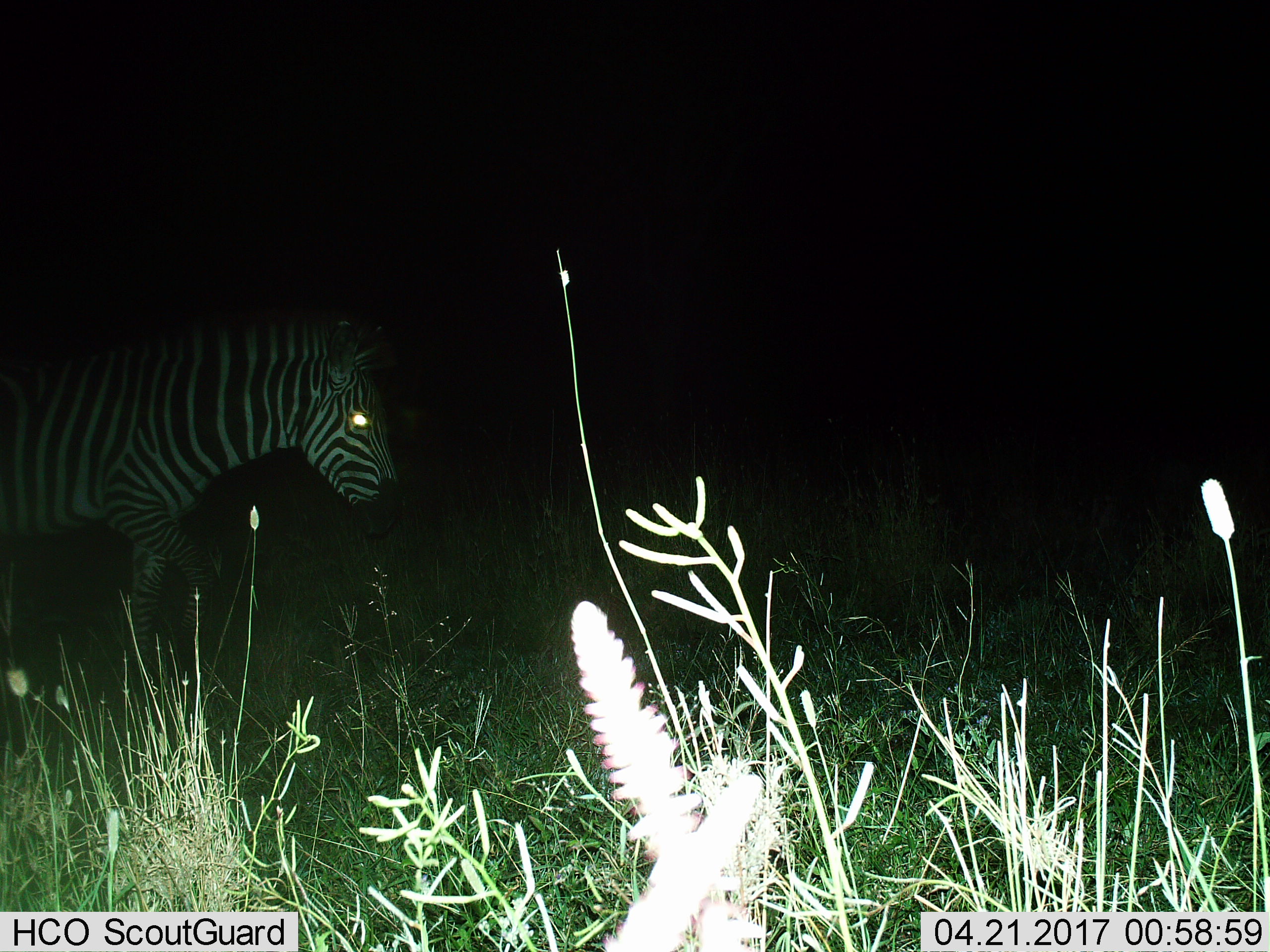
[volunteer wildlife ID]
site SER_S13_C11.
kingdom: Animalia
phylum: Chordata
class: Mammalia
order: Perissodactyla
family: Equidae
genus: Equus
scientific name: Equus quagga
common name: plains zebra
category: zebraplains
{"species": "zebraplains (plains zebra) (Equus quagga)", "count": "1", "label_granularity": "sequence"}